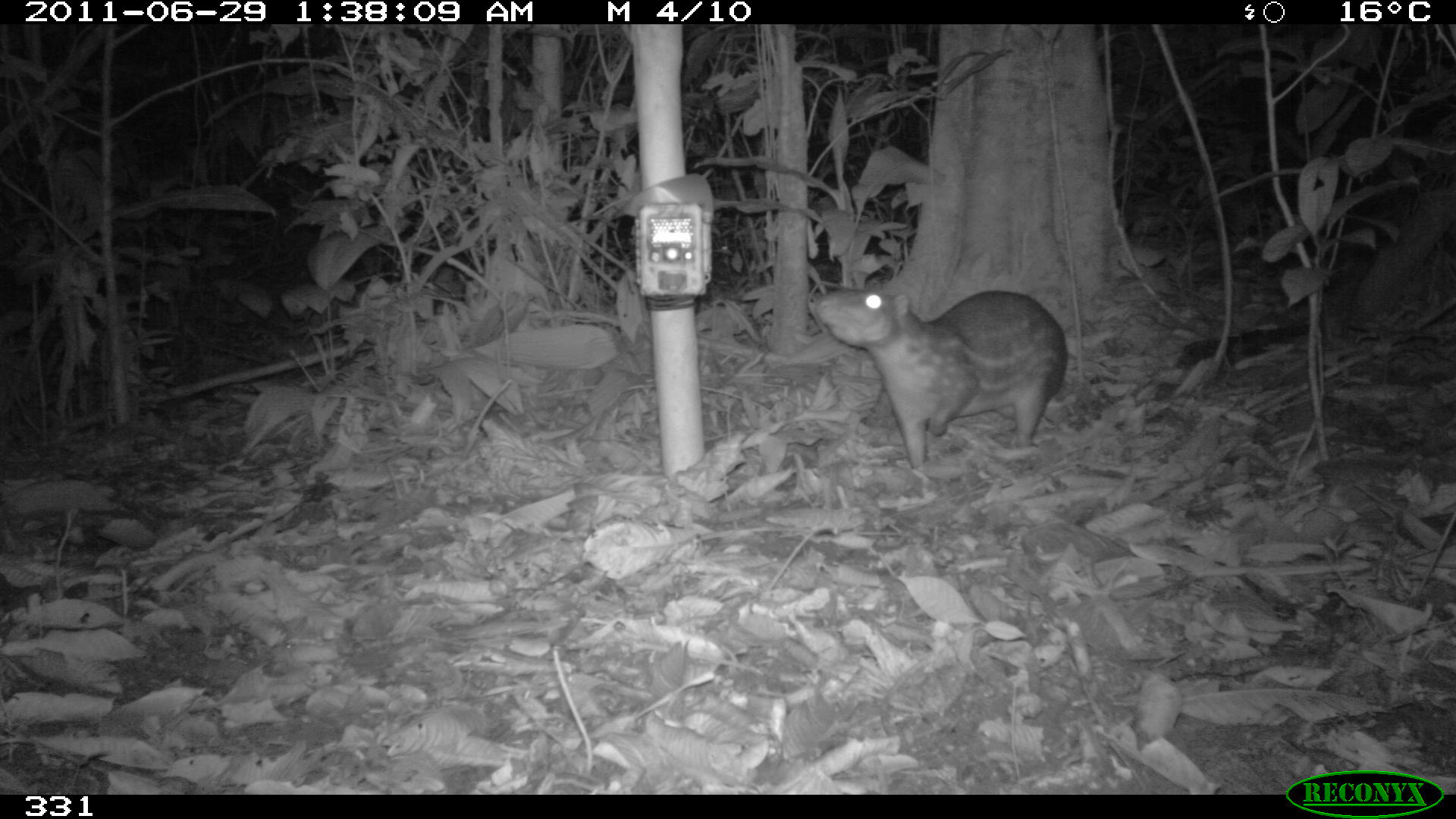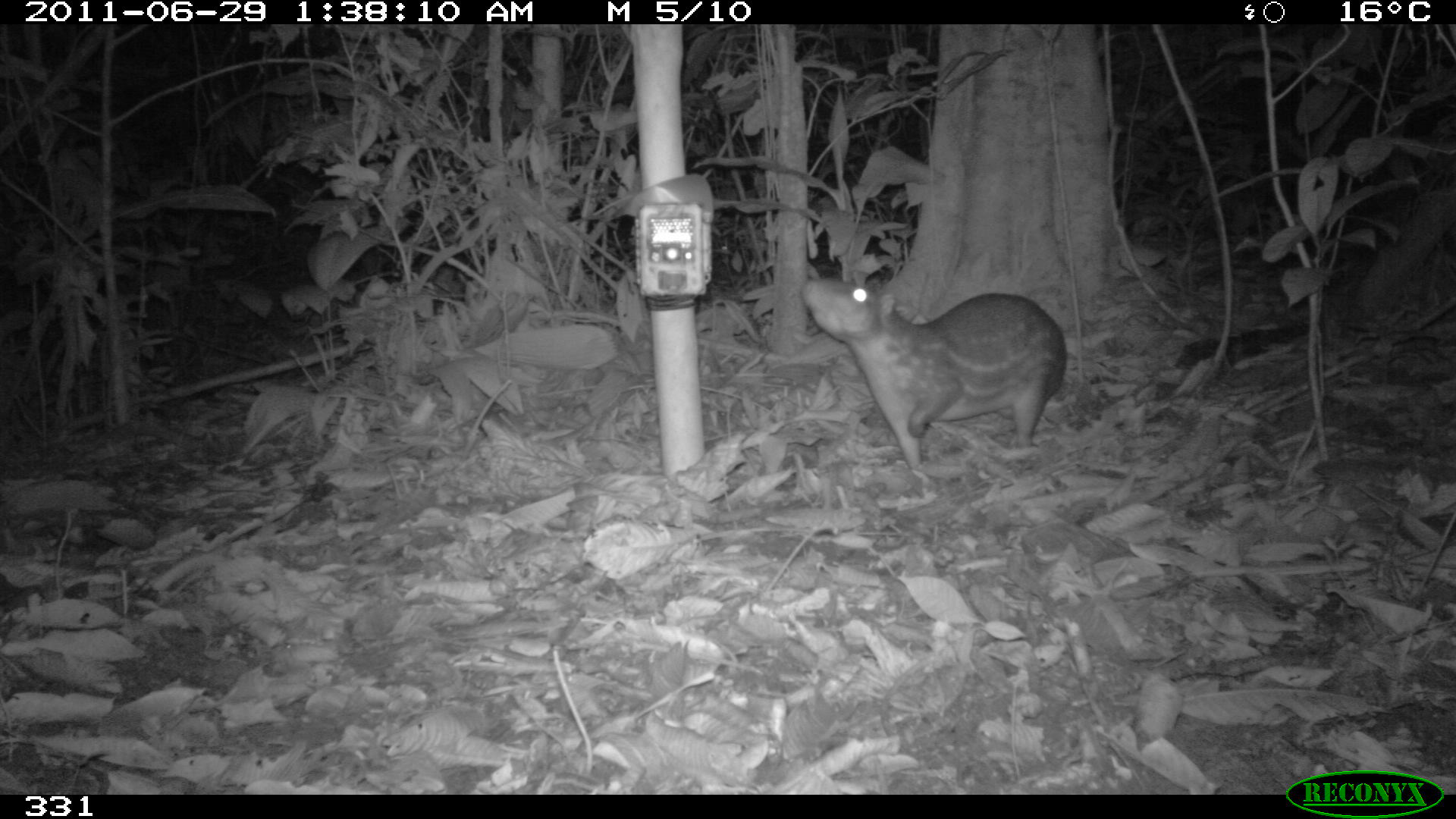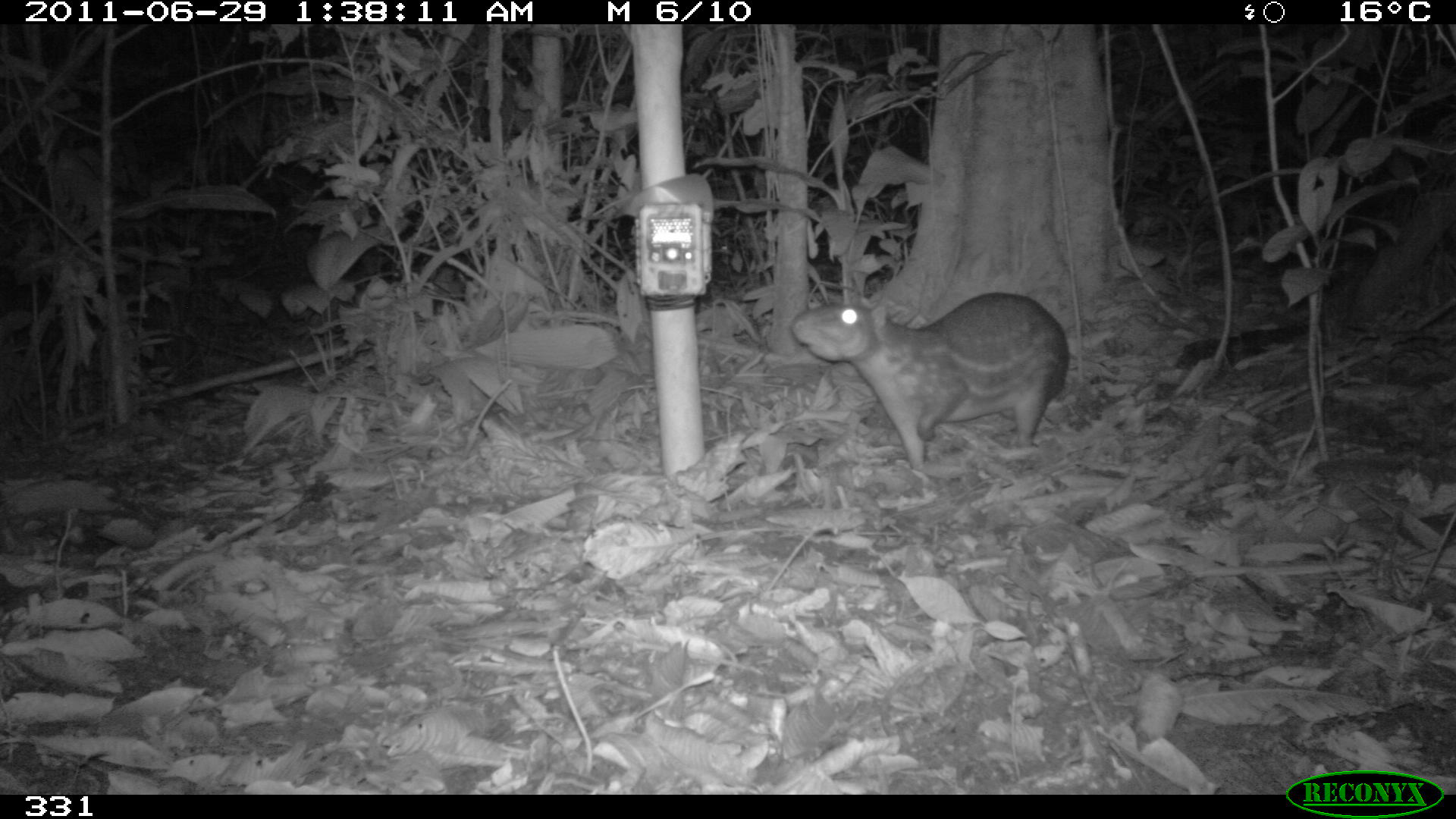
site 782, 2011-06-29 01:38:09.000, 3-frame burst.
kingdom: Animalia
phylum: Chordata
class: Mammalia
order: Rodentia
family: Cuniculidae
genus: Cuniculus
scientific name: Cuniculus paca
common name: spotted paca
Cuniculus paca (spotted paca).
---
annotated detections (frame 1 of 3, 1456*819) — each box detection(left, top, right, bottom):
cuniculus paca: detection(811, 288, 1068, 470)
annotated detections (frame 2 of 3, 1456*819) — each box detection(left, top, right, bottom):
cuniculus paca: detection(802, 276, 1067, 470)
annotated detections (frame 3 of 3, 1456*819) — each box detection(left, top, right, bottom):
cuniculus paca: detection(790, 292, 1070, 468)